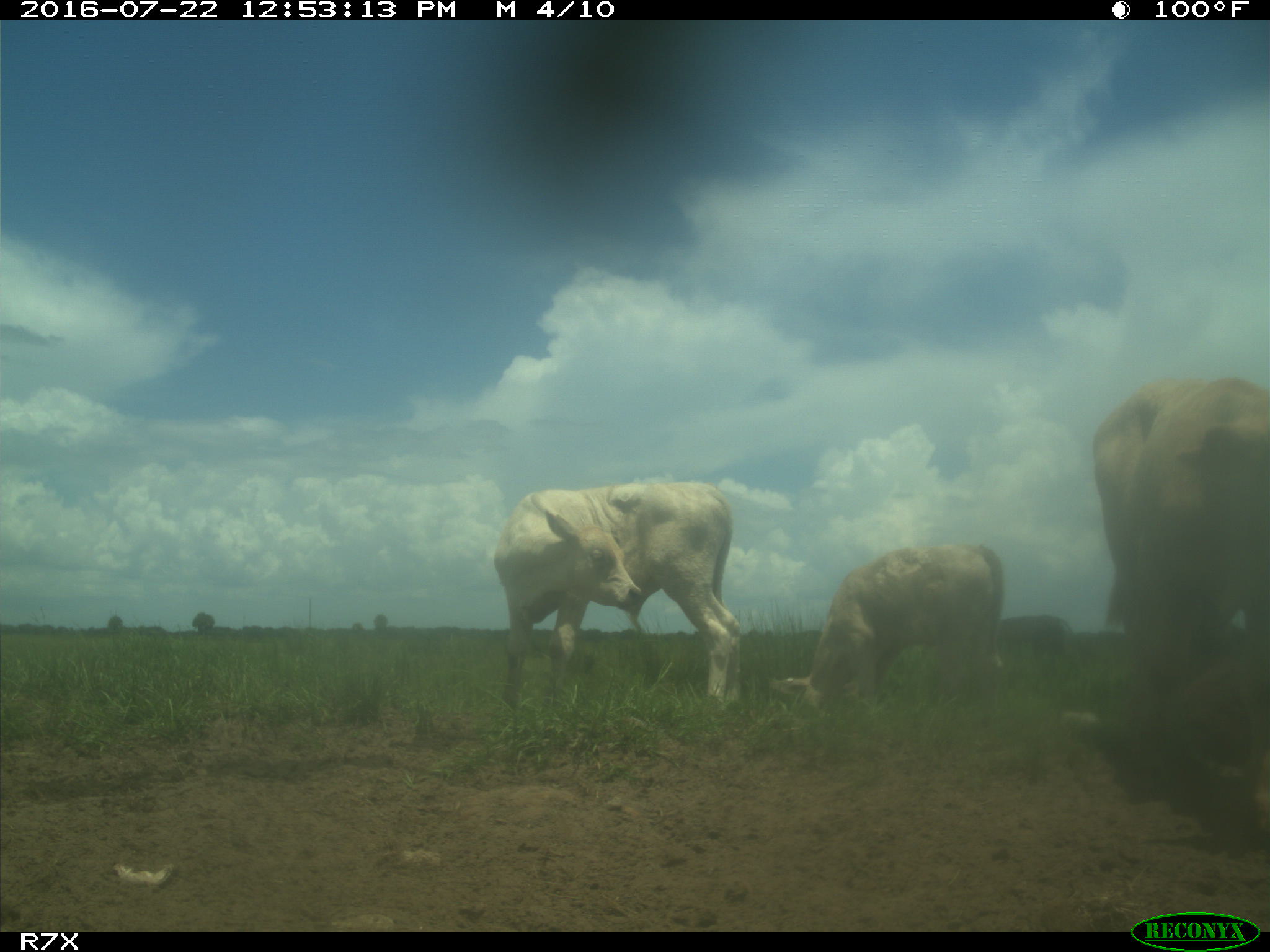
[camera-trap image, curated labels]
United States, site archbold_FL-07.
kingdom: Animalia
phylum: Chordata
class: Mammalia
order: Artiodactyla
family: Bovidae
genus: Bos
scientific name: Bos taurus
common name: domestic cow